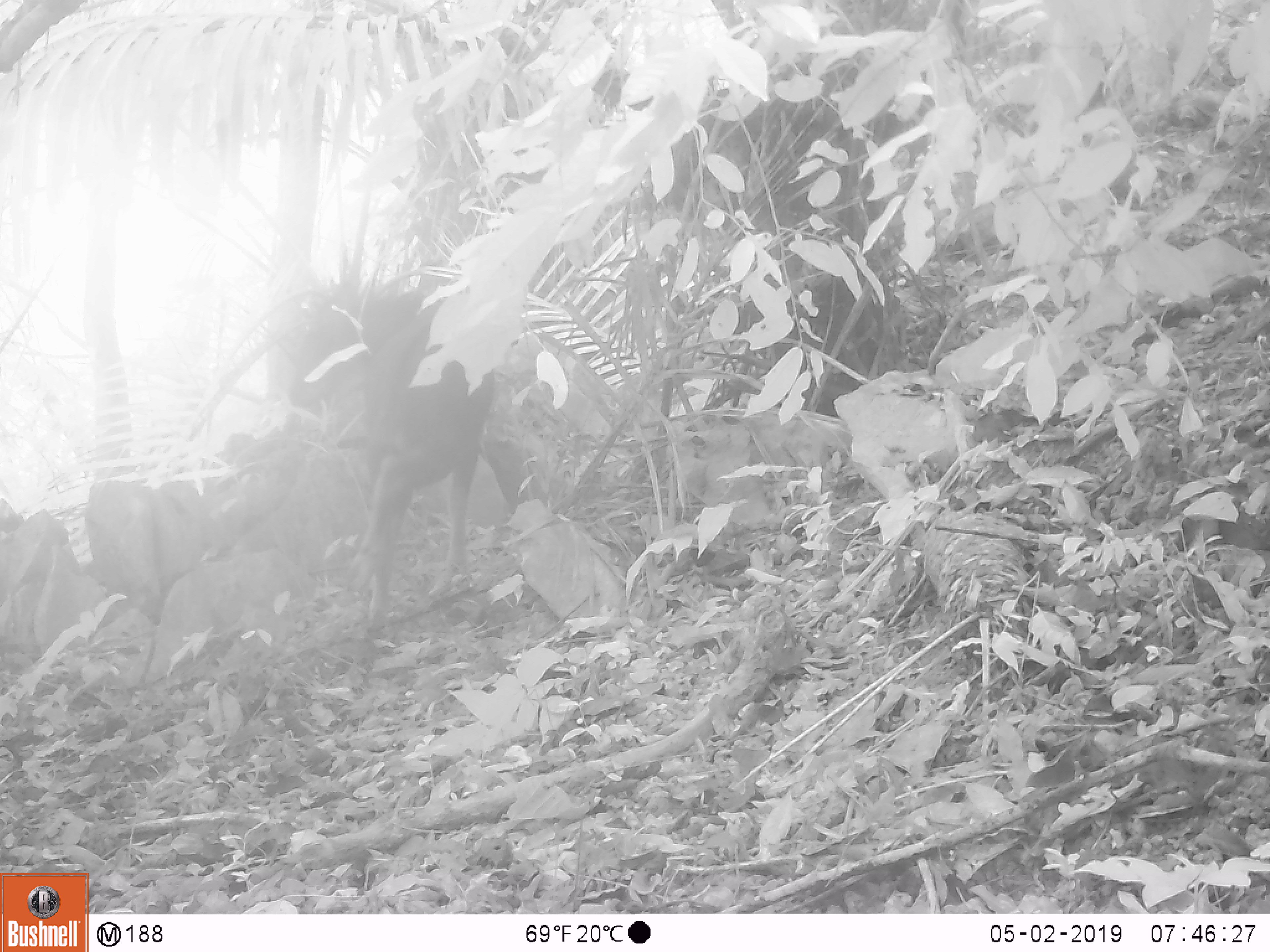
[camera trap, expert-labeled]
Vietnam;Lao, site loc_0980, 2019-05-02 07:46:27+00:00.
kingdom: Animalia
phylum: Chordata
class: Mammalia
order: Artiodactyla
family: Bovidae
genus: Capricornis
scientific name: Capricornis sumatraensis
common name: chinese serow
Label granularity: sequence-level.